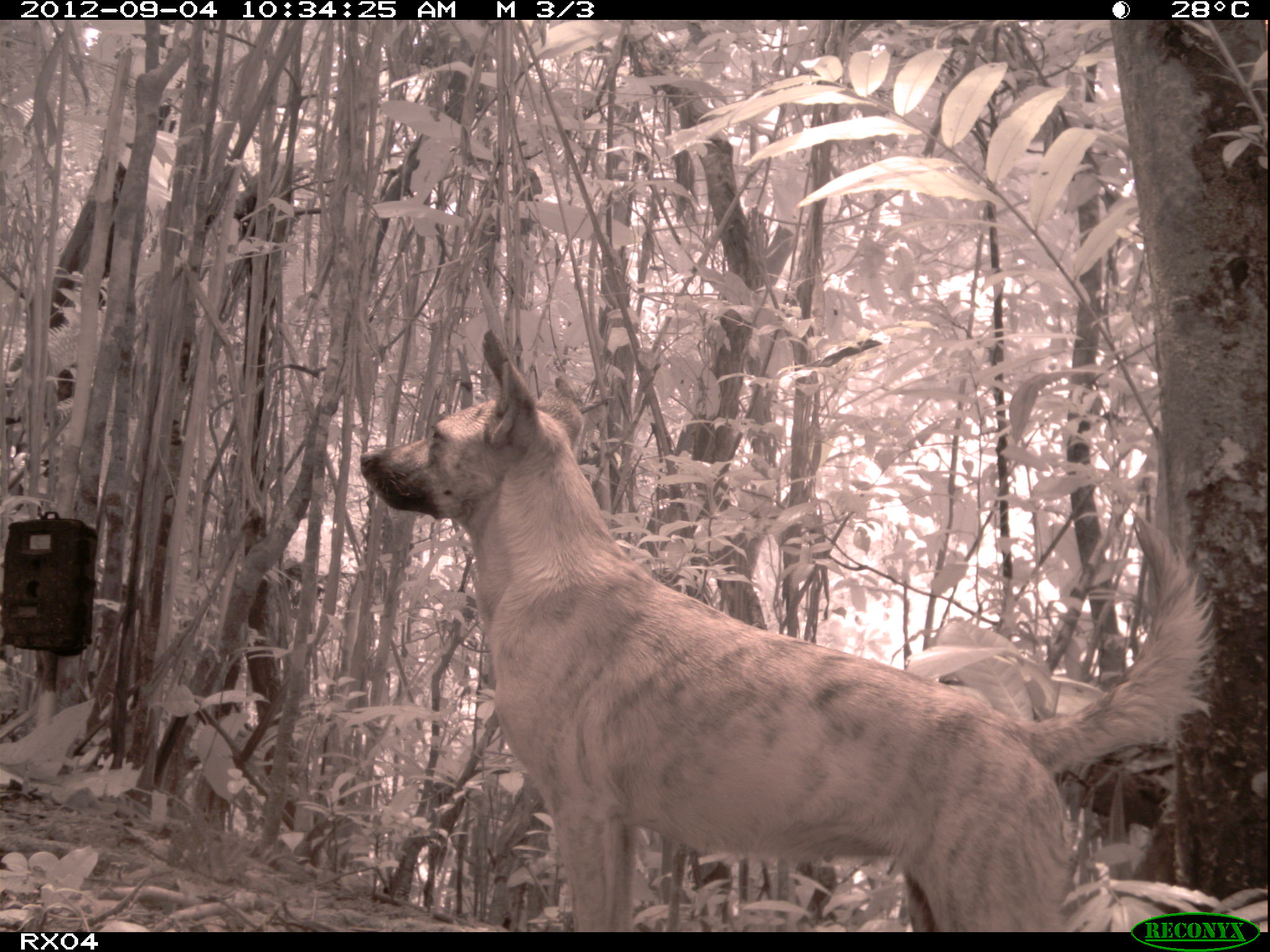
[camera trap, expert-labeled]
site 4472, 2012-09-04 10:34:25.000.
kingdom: Animalia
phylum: Chordata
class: Mammalia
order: Carnivora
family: Canidae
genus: Canis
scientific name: Canis familiaris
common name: domestic dog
Canis familiaris (domestic dog), count 1.